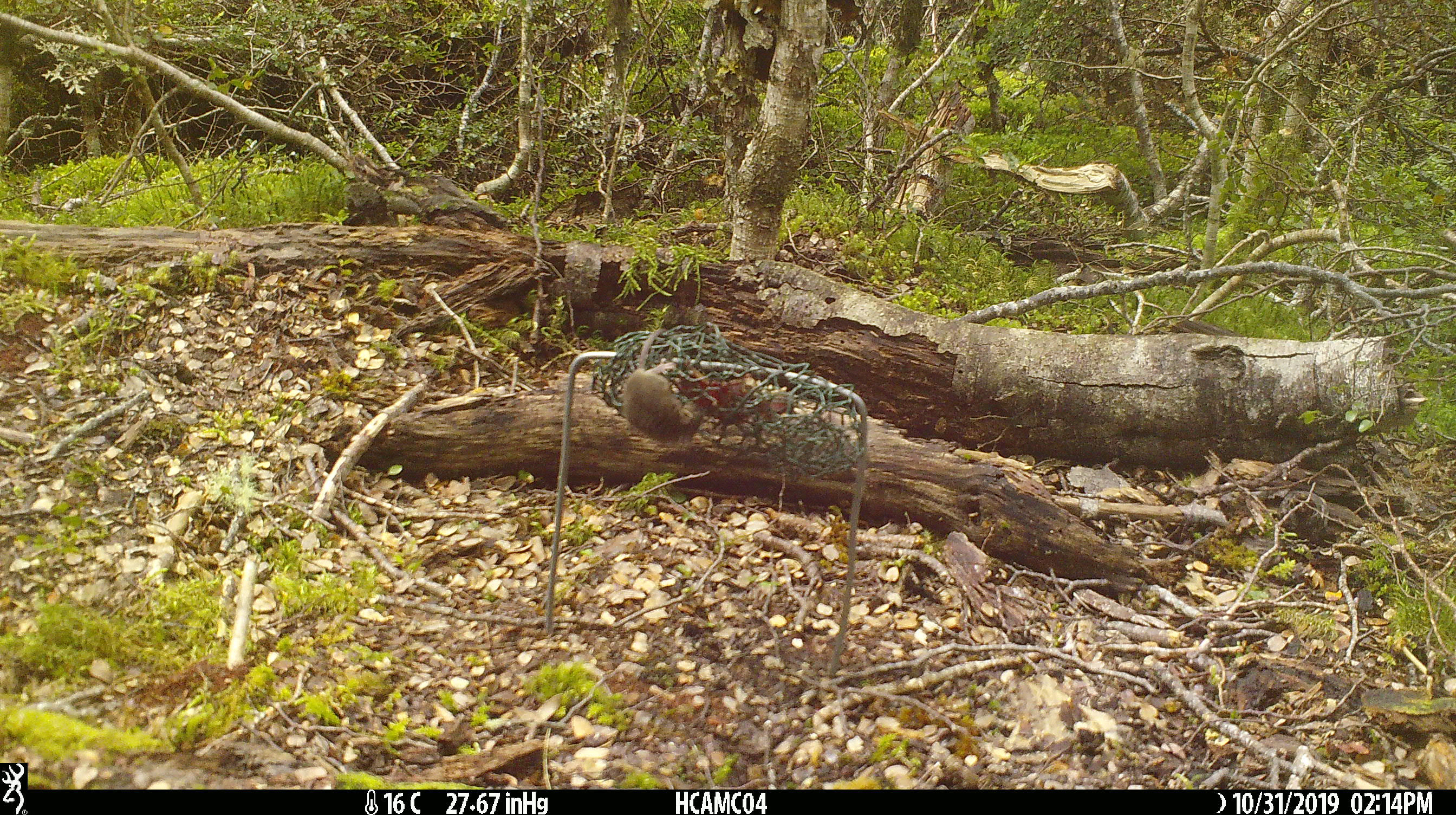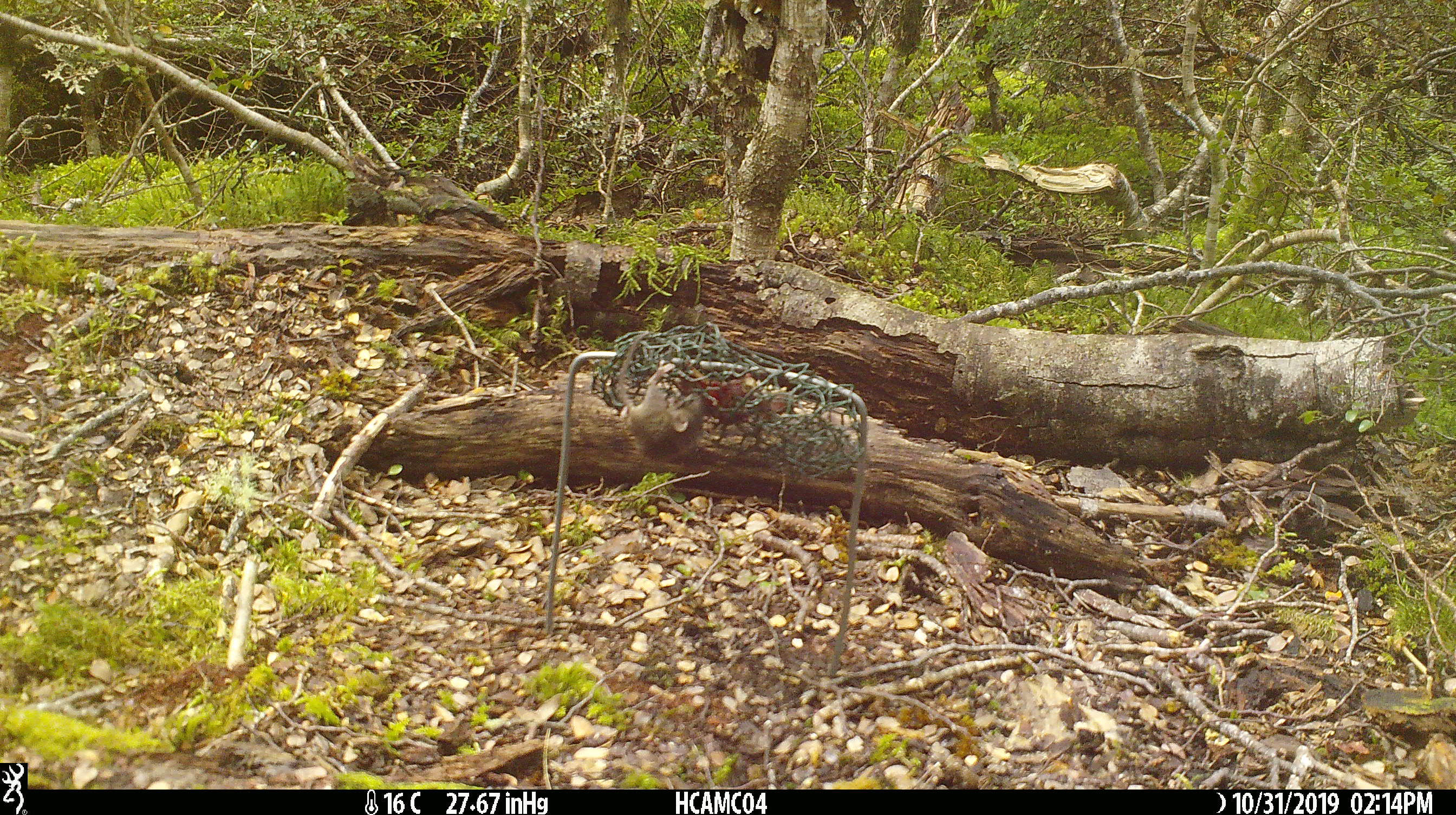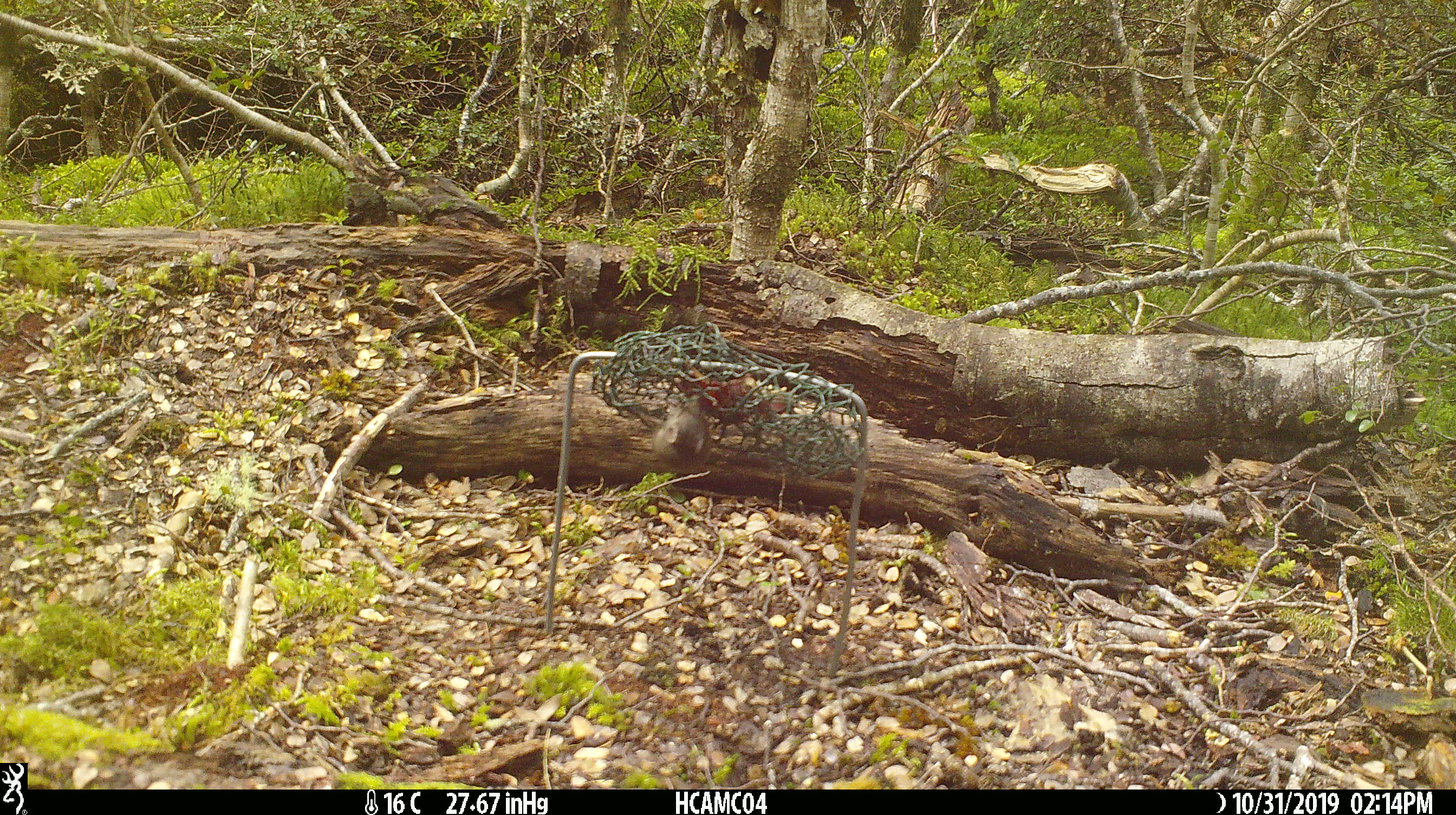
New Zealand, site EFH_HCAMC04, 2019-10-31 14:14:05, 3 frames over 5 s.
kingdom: Animalia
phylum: Chordata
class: Mammalia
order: Rodentia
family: Muridae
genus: Mus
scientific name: Mus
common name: mouse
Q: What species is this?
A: Mouse (Mus).